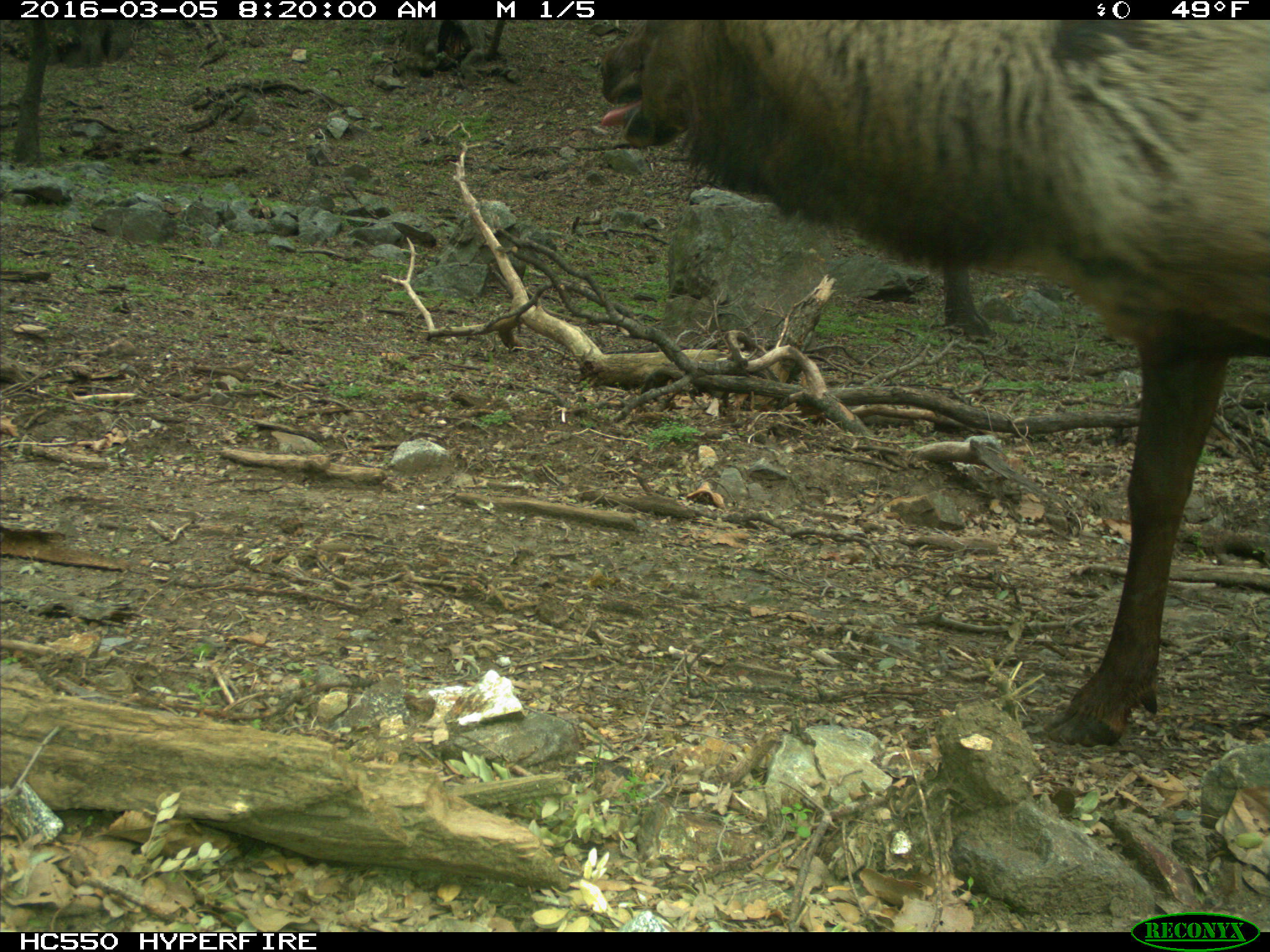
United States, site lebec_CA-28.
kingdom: Animalia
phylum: Chordata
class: Mammalia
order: Artiodactyla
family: Cervidae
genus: Cervus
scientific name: Cervus canadensis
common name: elk